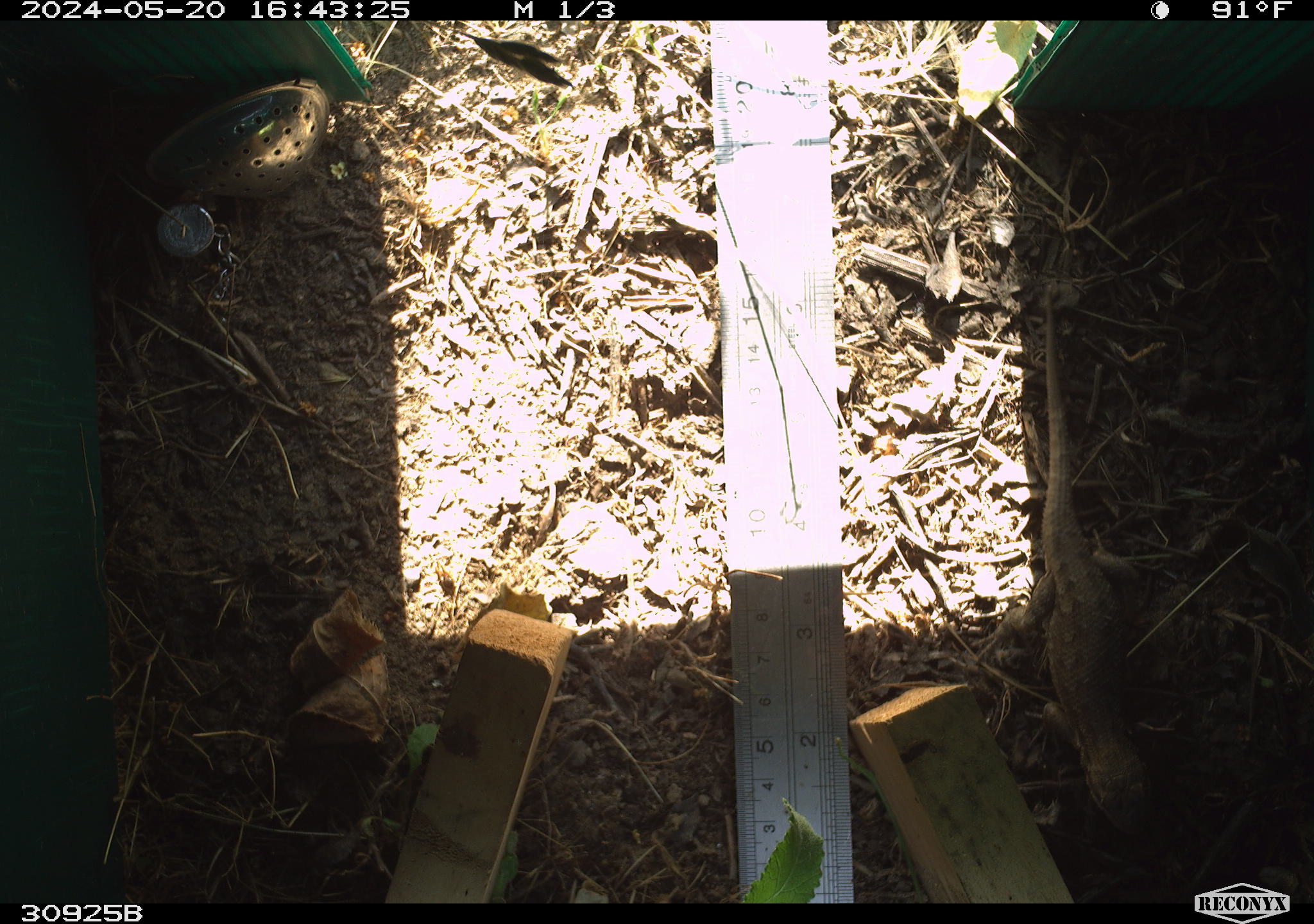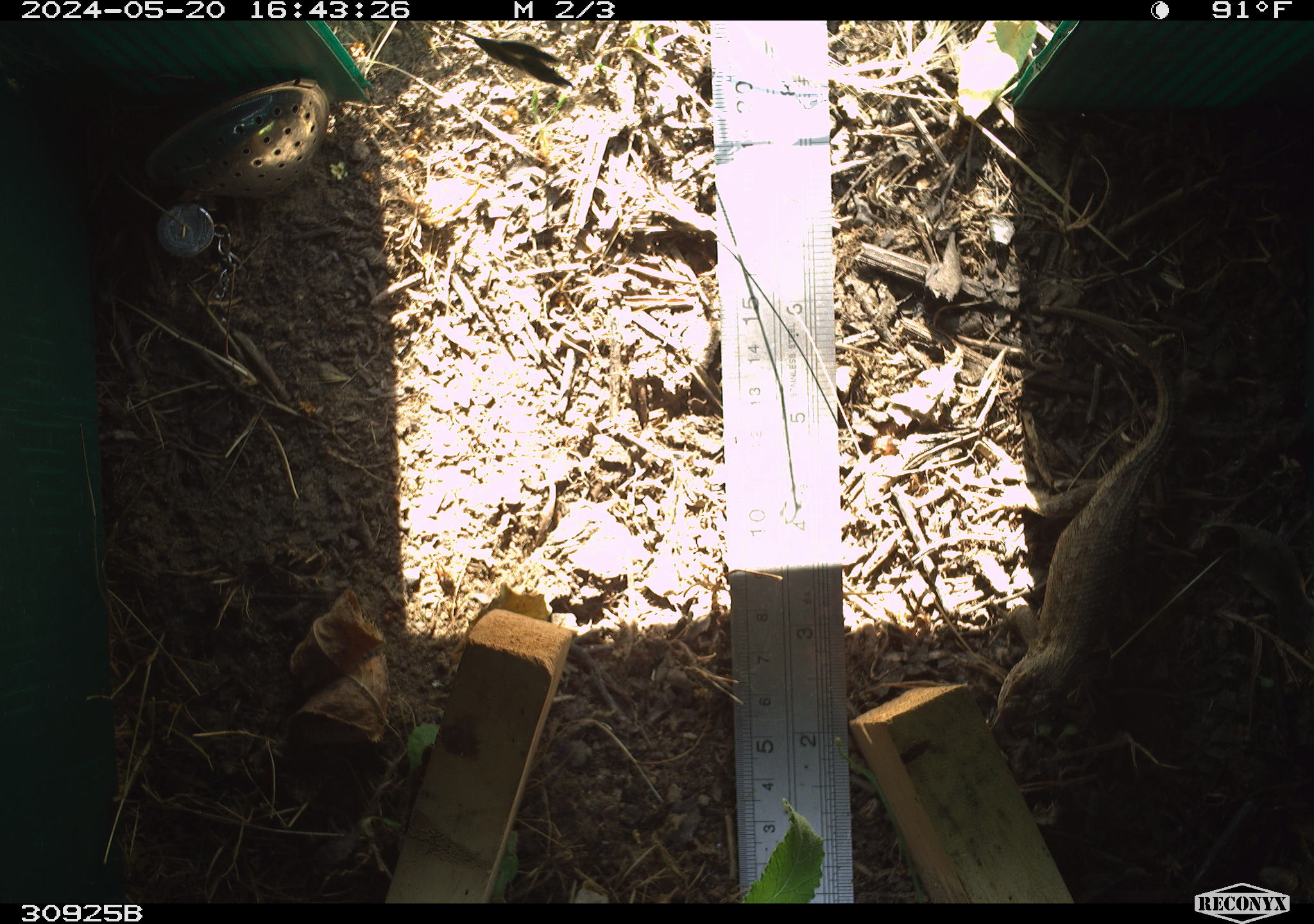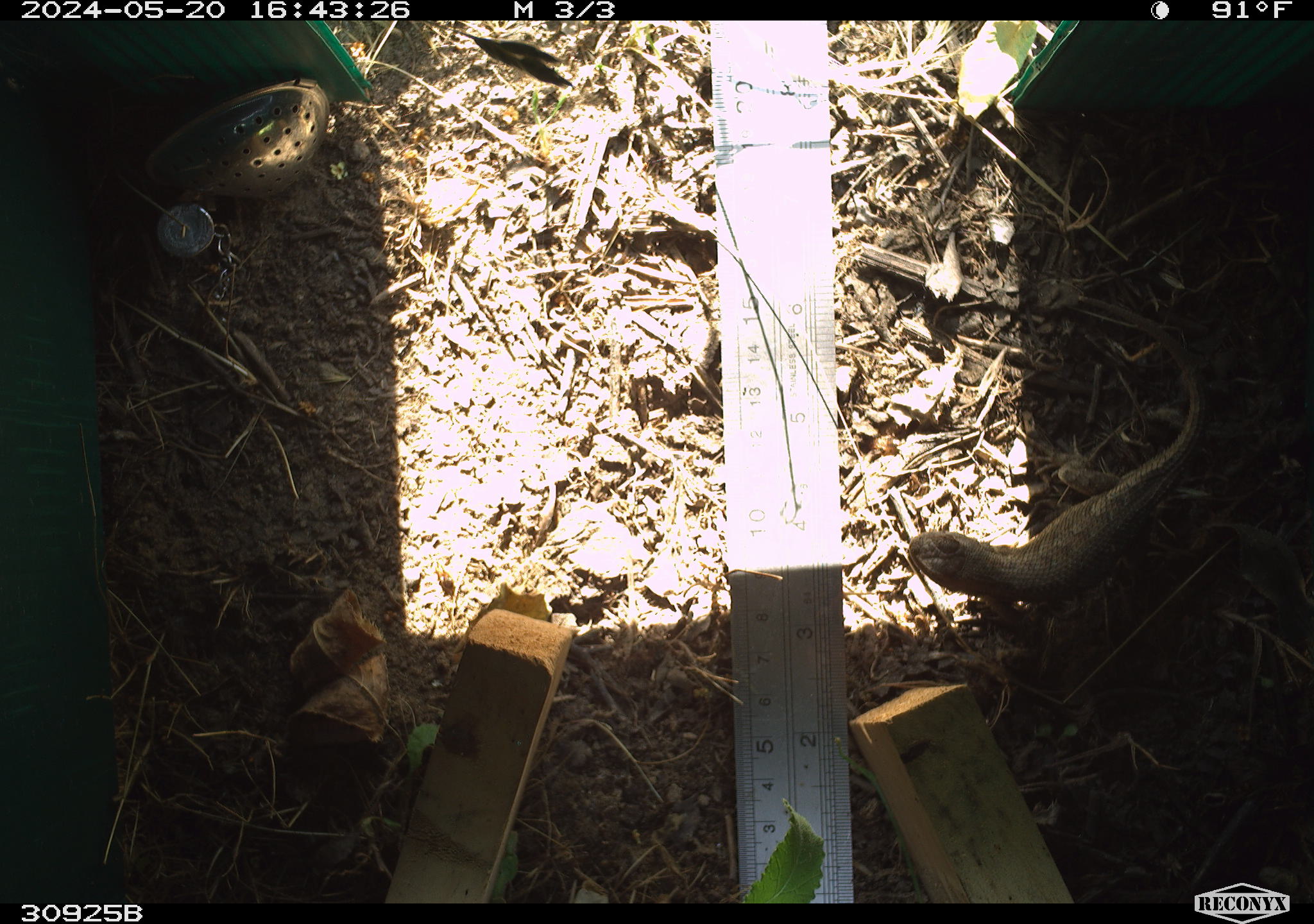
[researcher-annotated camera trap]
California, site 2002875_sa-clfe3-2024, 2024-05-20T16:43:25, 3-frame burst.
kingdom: Animalia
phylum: Chordata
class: Reptilia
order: Squamata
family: Phrynosomatidae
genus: Sceloporus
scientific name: Sceloporus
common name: spiny lizards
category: sceloporus species